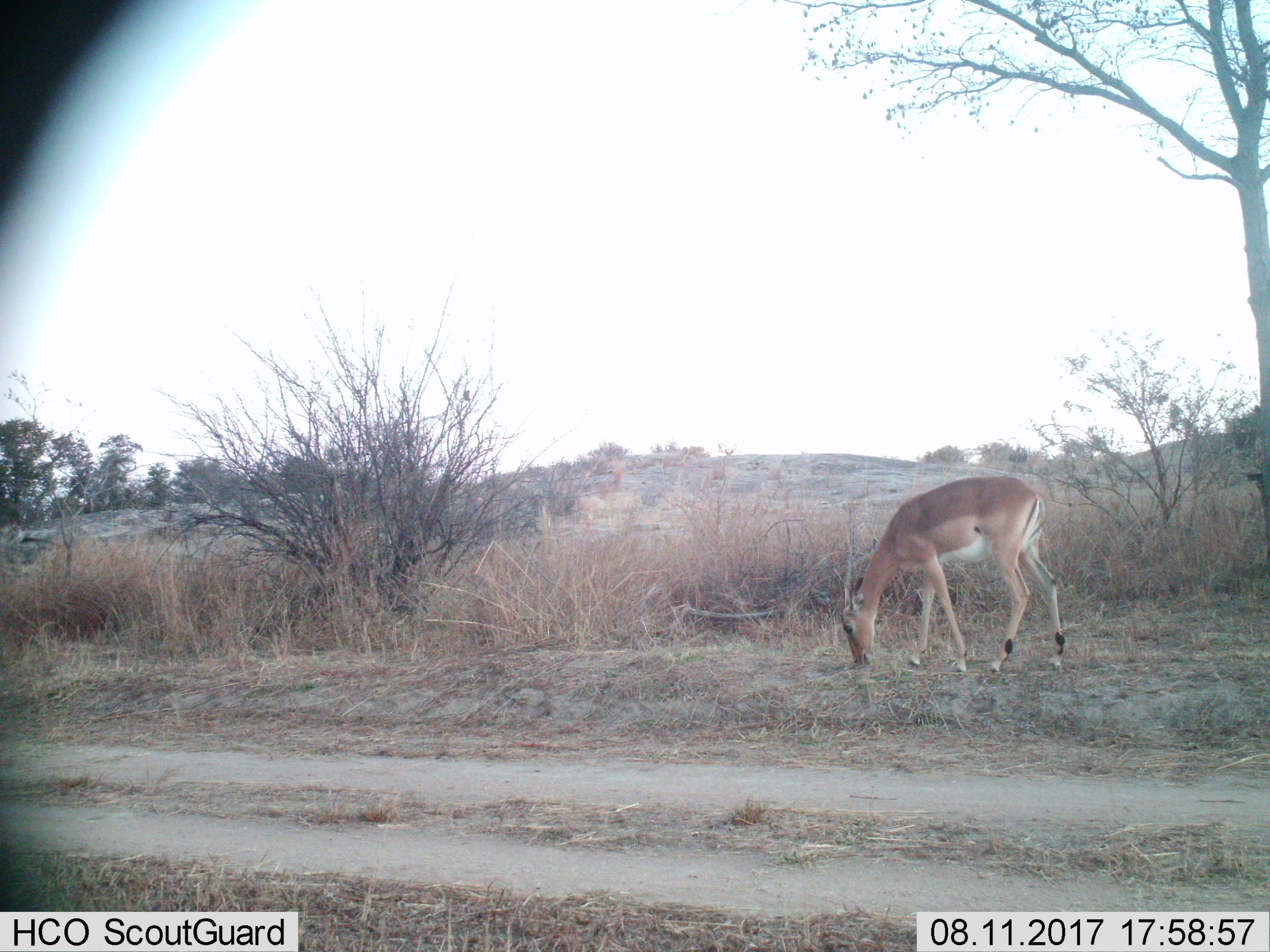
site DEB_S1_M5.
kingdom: Animalia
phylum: Chordata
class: Mammalia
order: Artiodactyla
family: Bovidae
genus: Aepyceros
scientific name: Aepyceros melampus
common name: impala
Impala (Aepyceros melampus), count 1. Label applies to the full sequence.